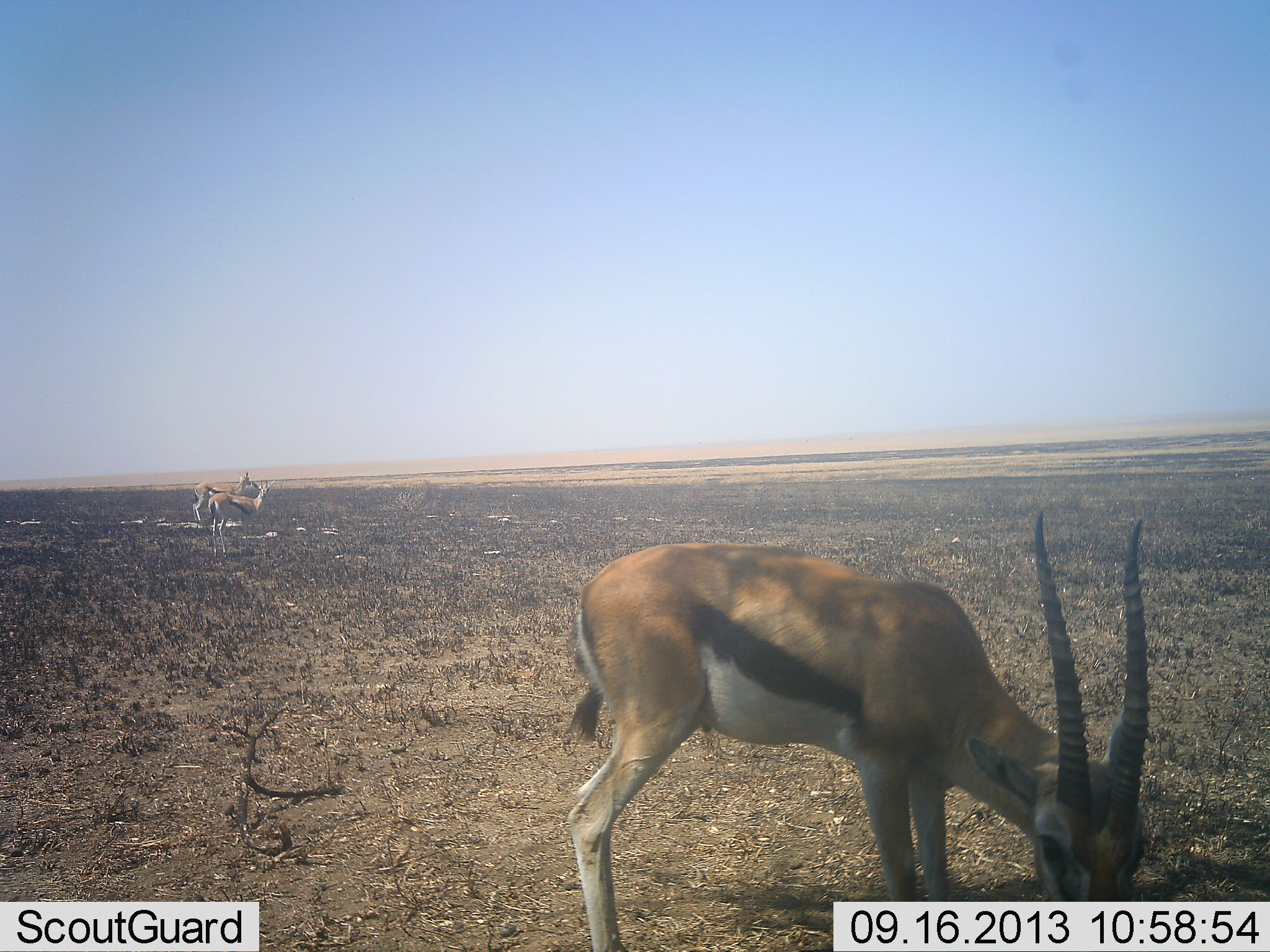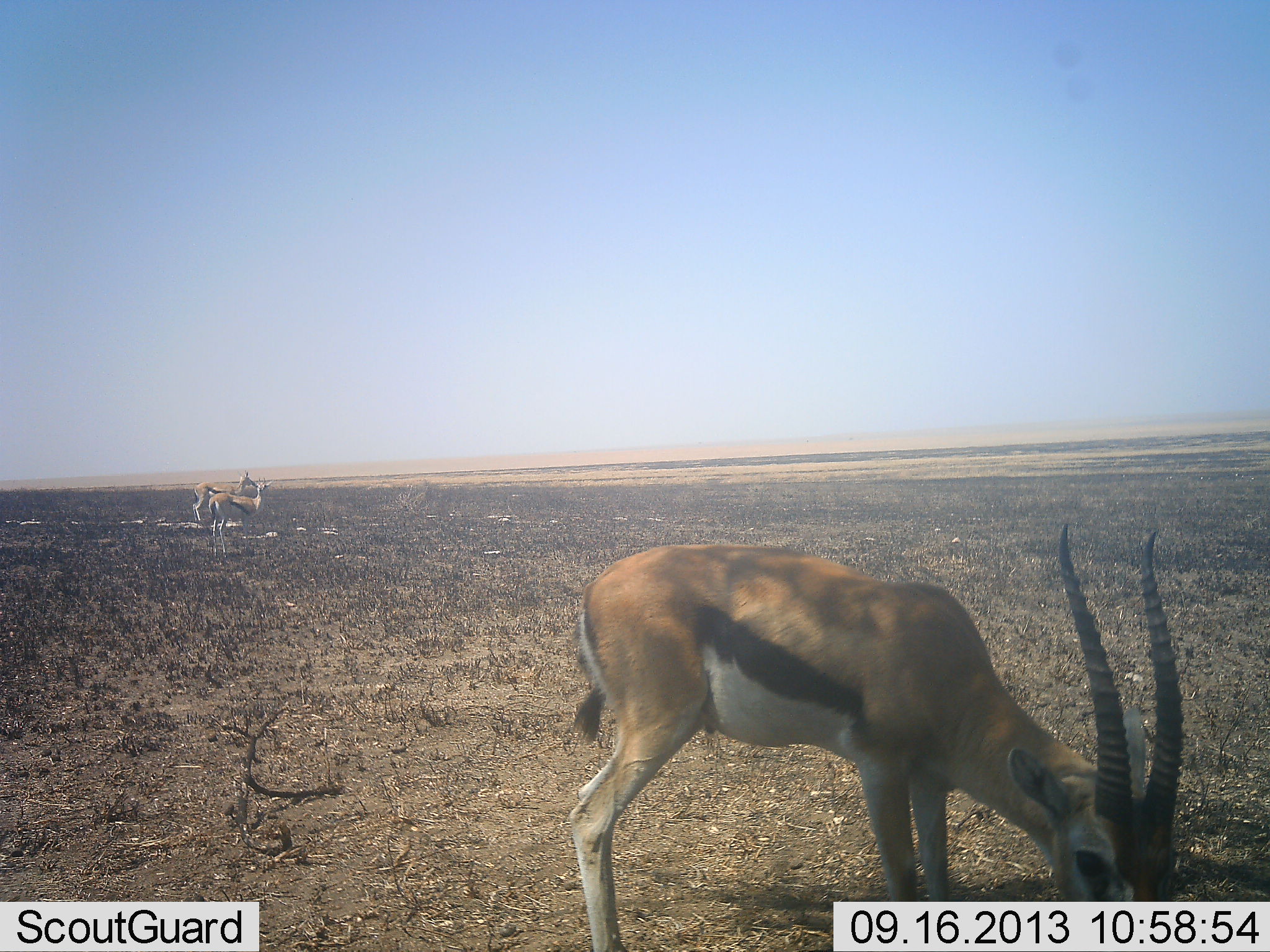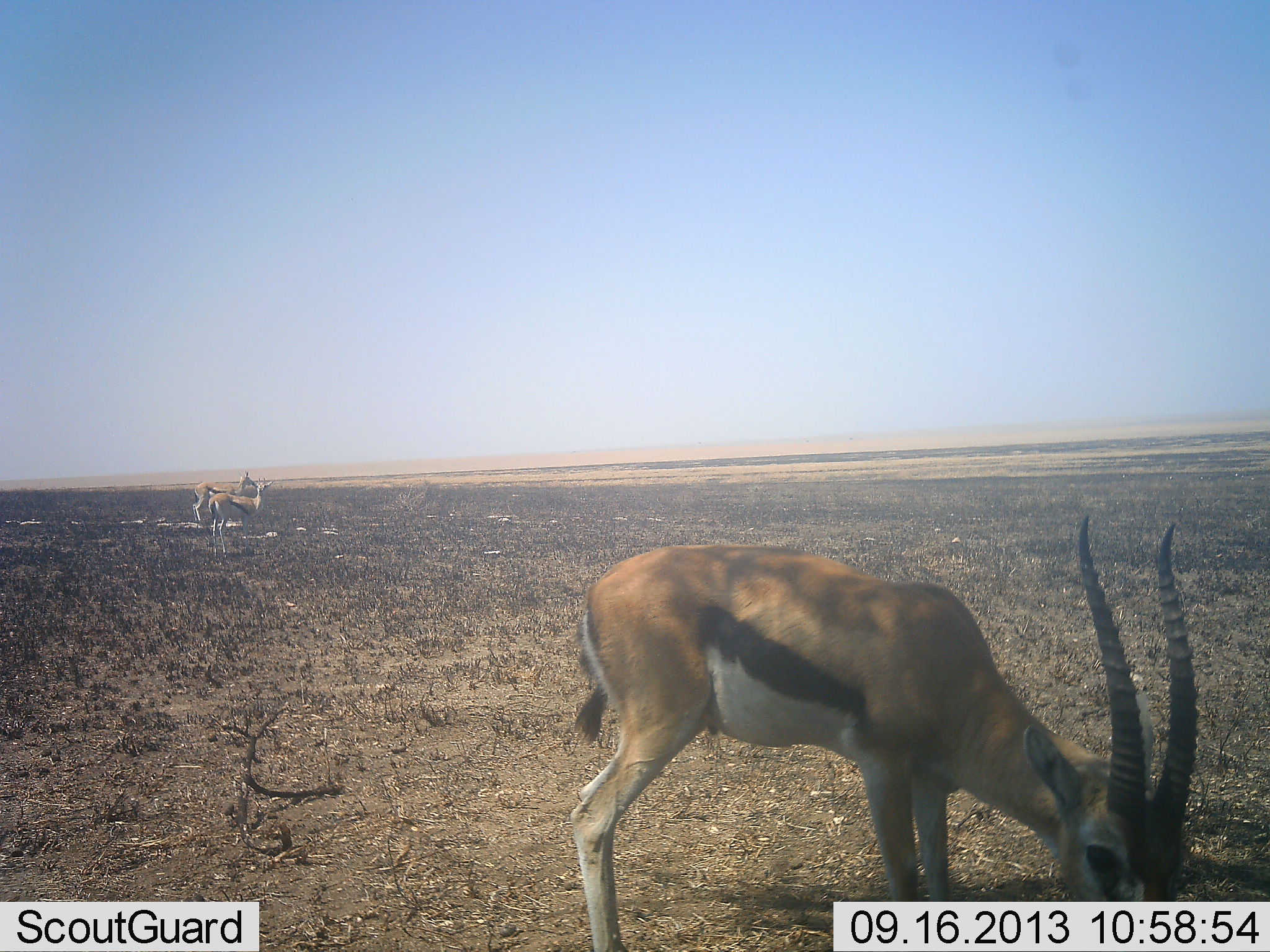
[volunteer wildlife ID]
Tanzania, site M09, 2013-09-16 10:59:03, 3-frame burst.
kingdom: Animalia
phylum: Chordata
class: Mammalia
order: Artiodactyla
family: Bovidae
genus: Eudorcas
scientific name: Eudorcas thomsonii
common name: thomson's gazelle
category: gazellethomsons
Gazellethomsons (thomson's gazelle) (Eudorcas thomsonii), count 4. Behavior (volunteer vote fractions): standing 70%, resting 0%, moving 0%, interacting 0%. Young present (vote fraction): 0%. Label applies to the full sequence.